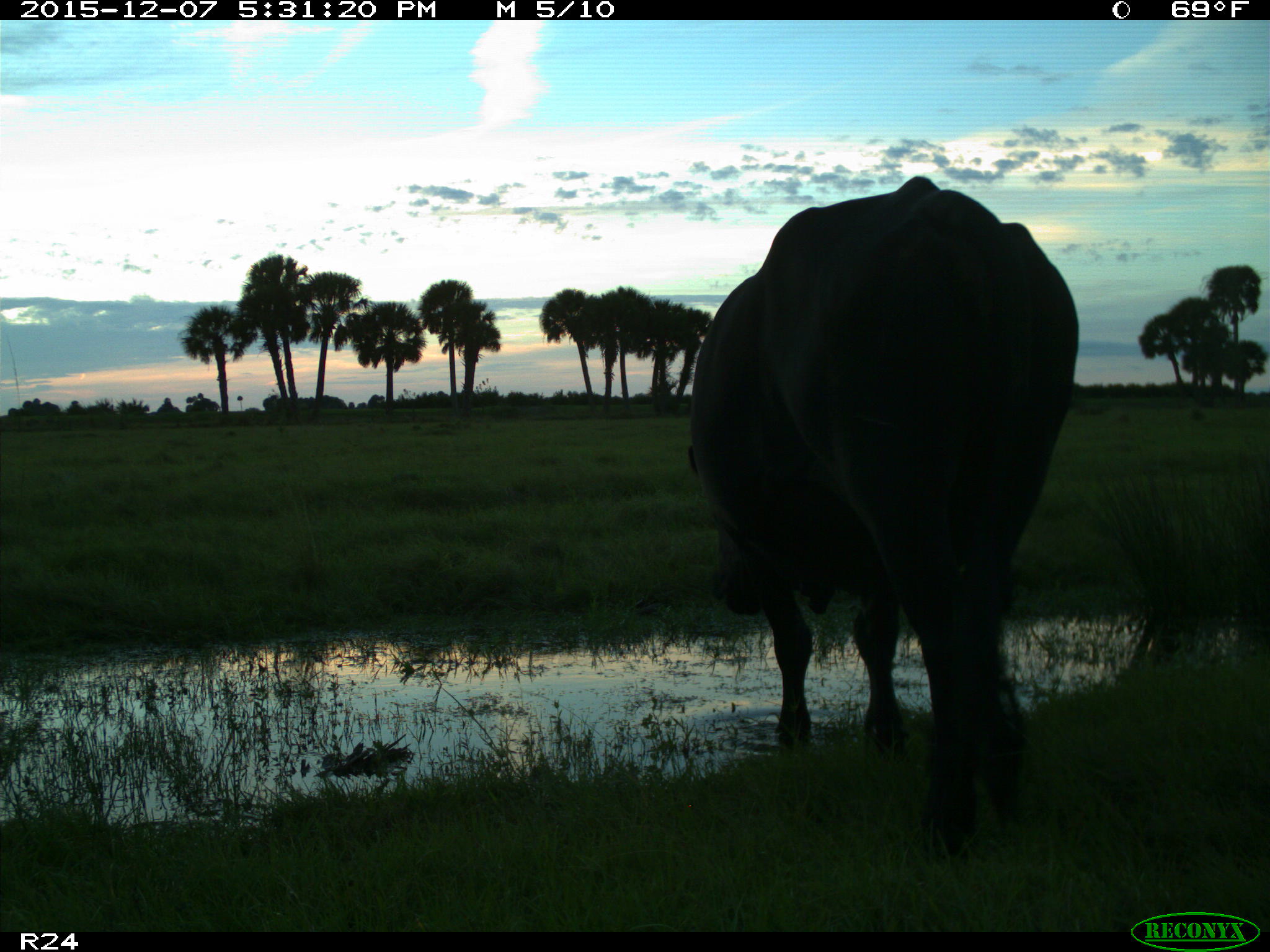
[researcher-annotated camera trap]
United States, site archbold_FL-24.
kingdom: Animalia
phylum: Chordata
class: Mammalia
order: Artiodactyla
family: Bovidae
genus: Bos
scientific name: Bos taurus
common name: domestic cow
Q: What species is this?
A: Bos taurus (domestic cow).